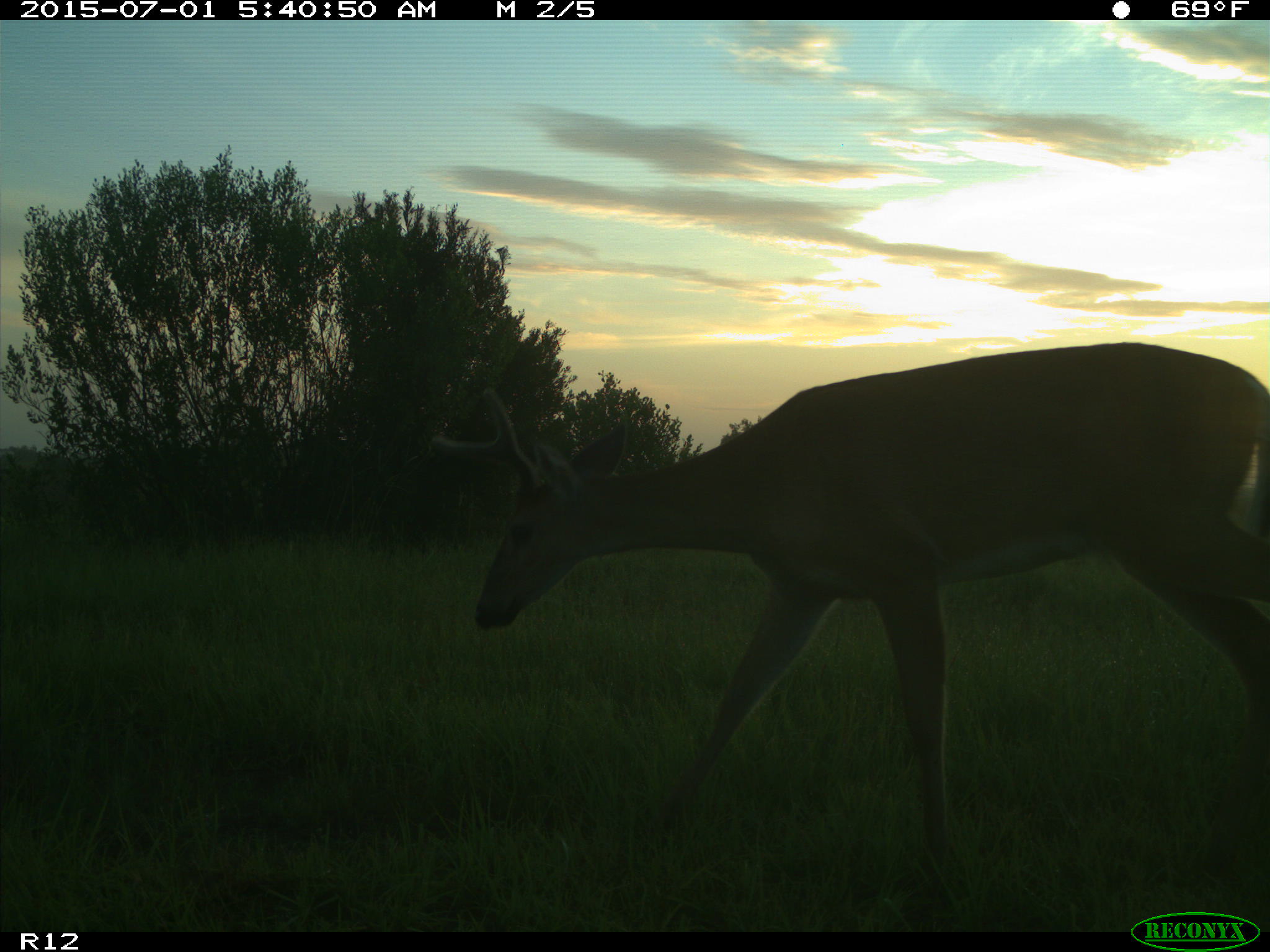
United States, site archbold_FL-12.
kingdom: Animalia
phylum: Chordata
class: Mammalia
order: Artiodactyla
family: Cervidae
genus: Odocoileus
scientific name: Odocoileus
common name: deer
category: unidentified deer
Unidentified deer (deer) (Odocoileus).